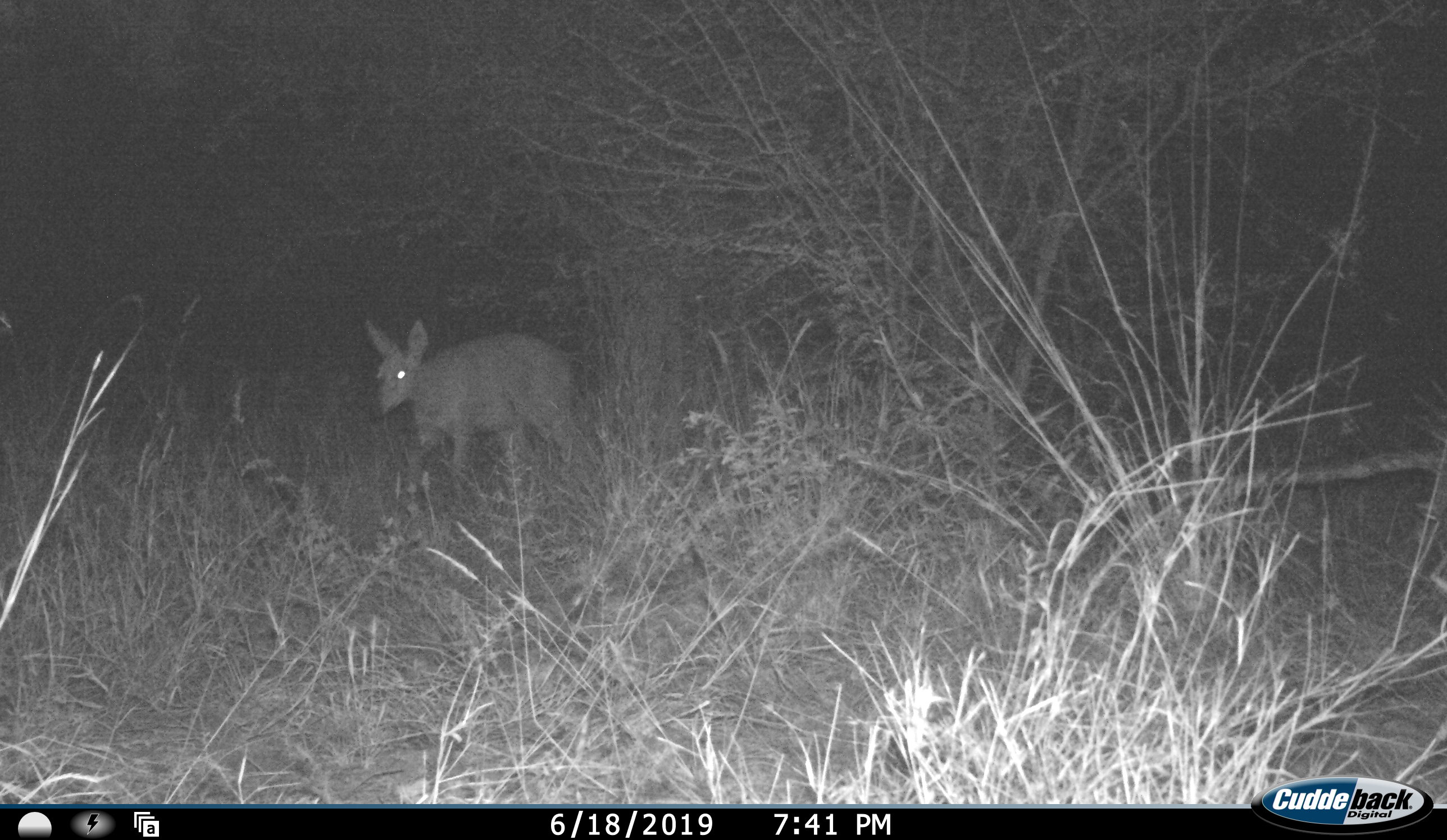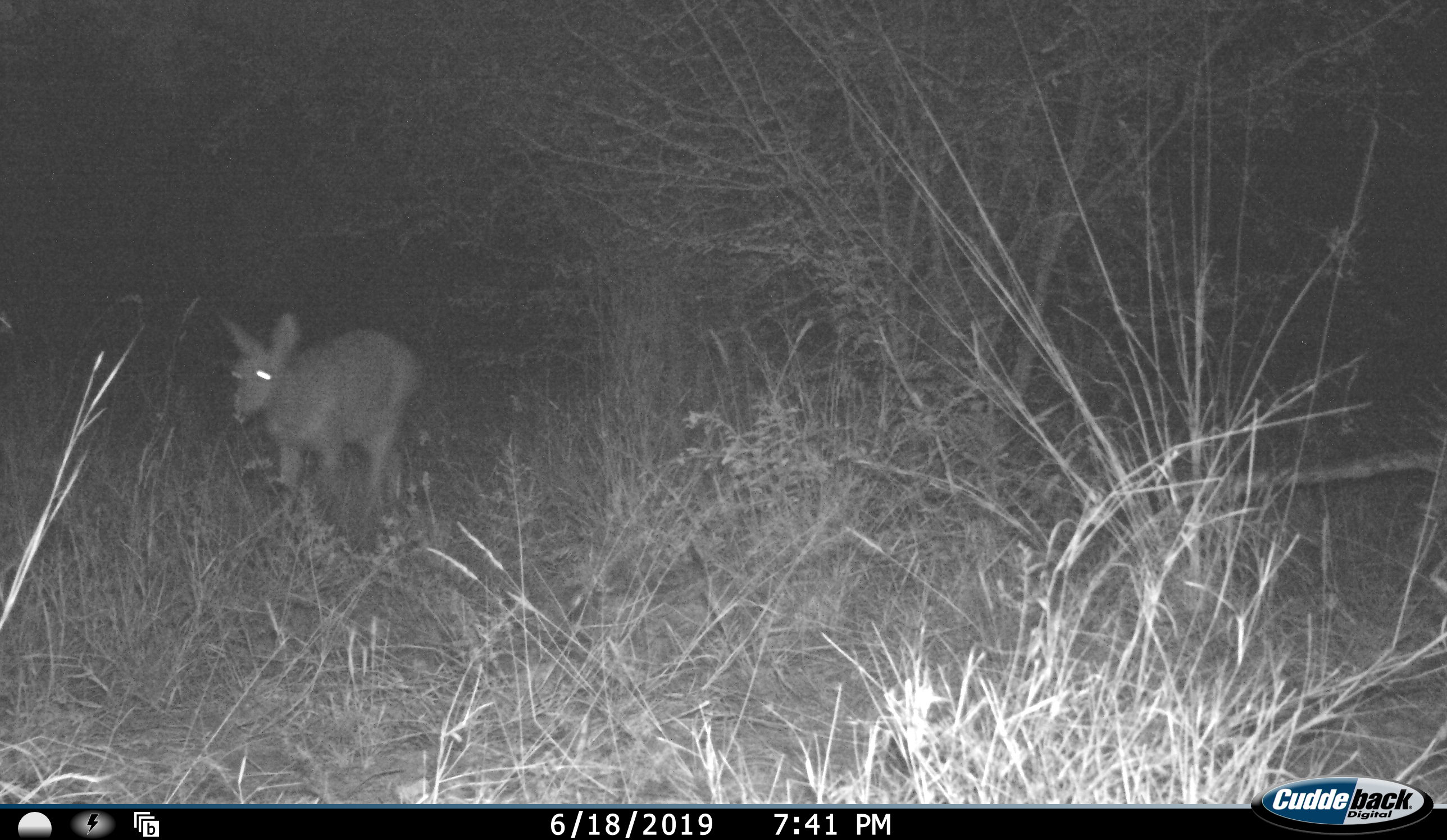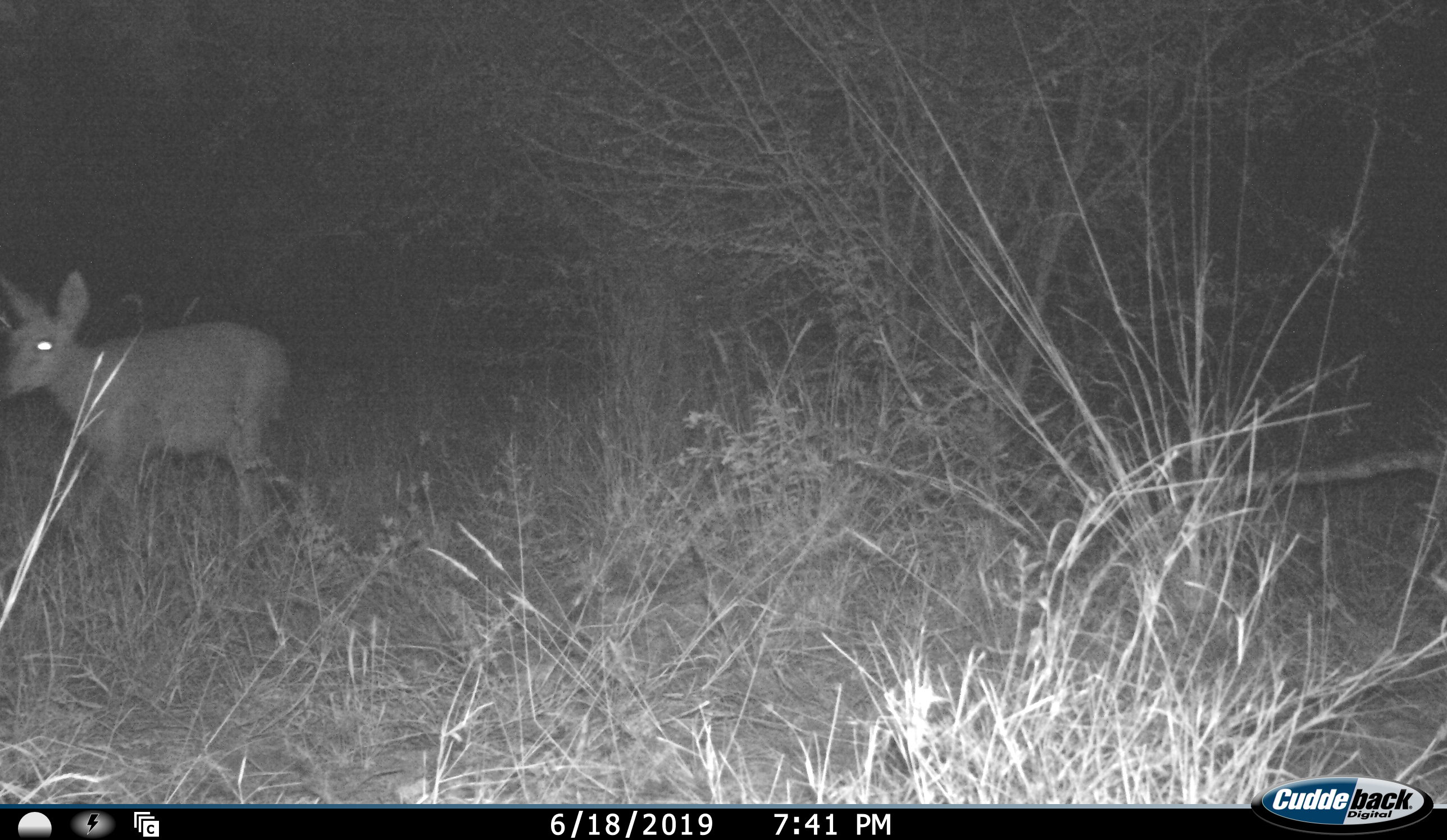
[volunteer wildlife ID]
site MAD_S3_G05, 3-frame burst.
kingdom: Animalia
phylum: Chordata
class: Mammalia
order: Artiodactyla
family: Bovidae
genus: Redunca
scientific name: Redunca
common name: reedbuck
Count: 1.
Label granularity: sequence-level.